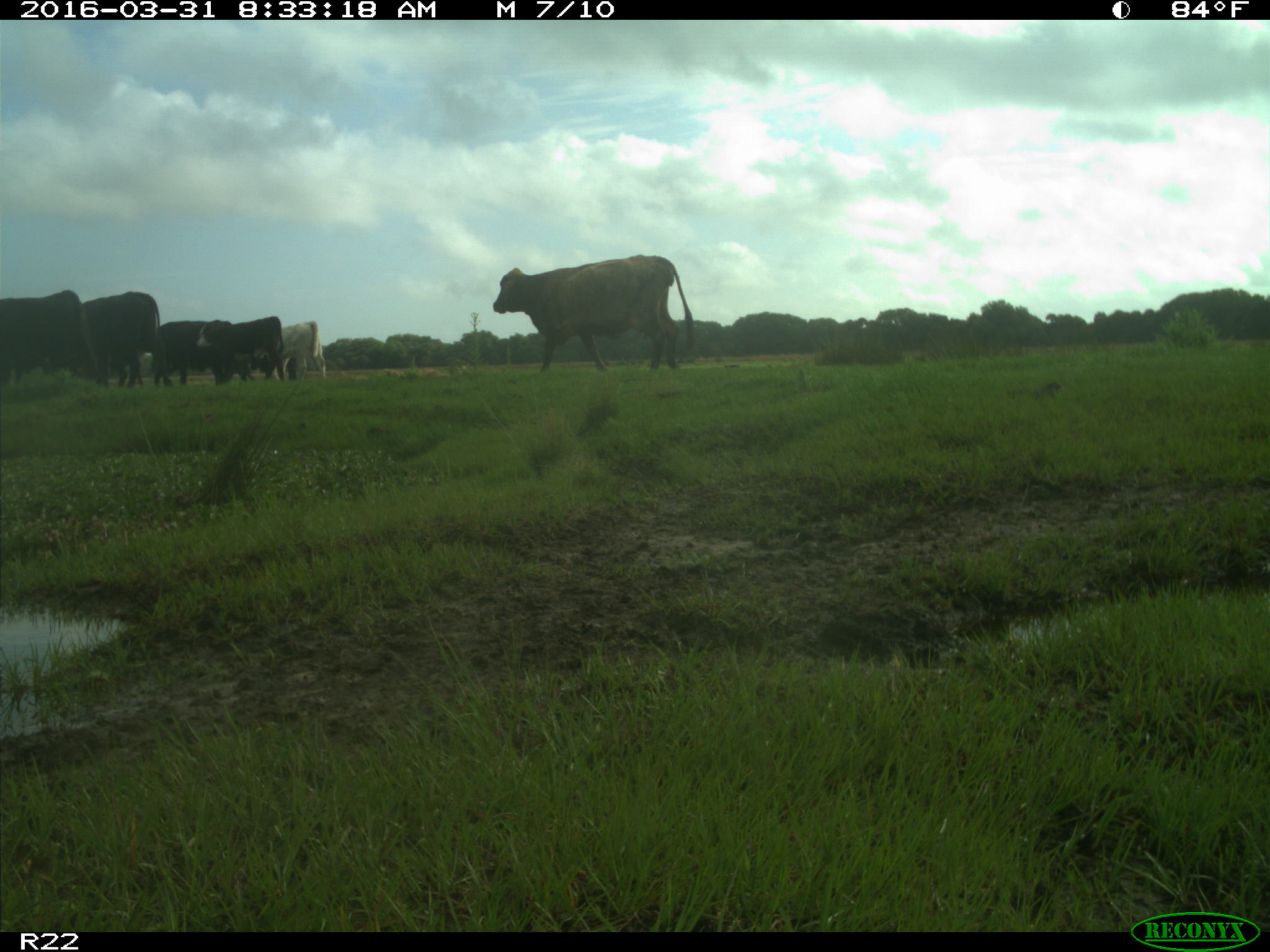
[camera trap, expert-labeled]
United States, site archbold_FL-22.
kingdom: Animalia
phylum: Chordata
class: Mammalia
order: Artiodactyla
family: Bovidae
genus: Bos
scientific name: Bos taurus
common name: domestic cow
Bos taurus (domestic cow).